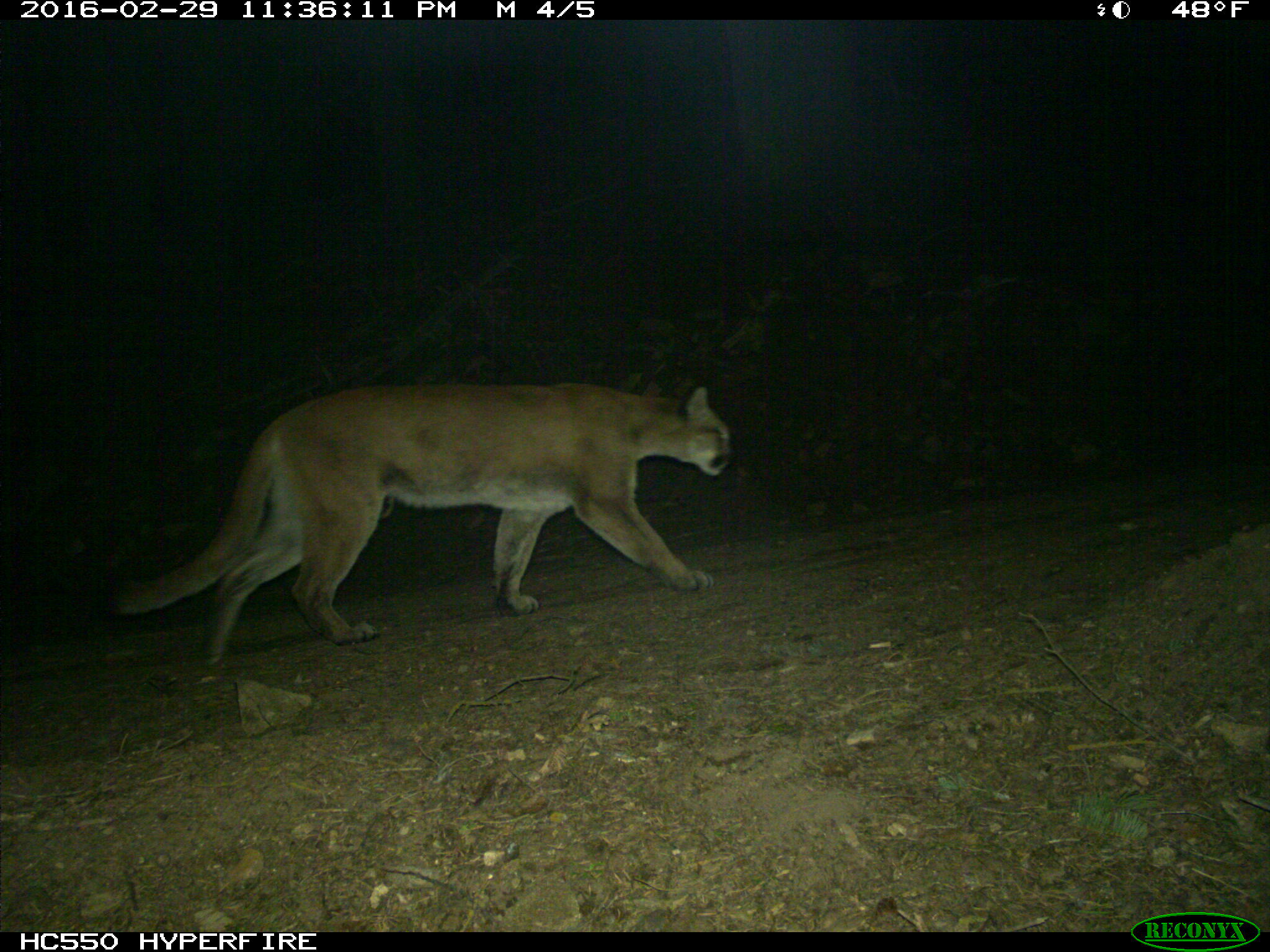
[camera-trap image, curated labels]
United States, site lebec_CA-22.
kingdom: Animalia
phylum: Chordata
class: Mammalia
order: Carnivora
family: Felidae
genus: Puma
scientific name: Puma concolor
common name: mountain lion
Puma concolor (mountain lion).